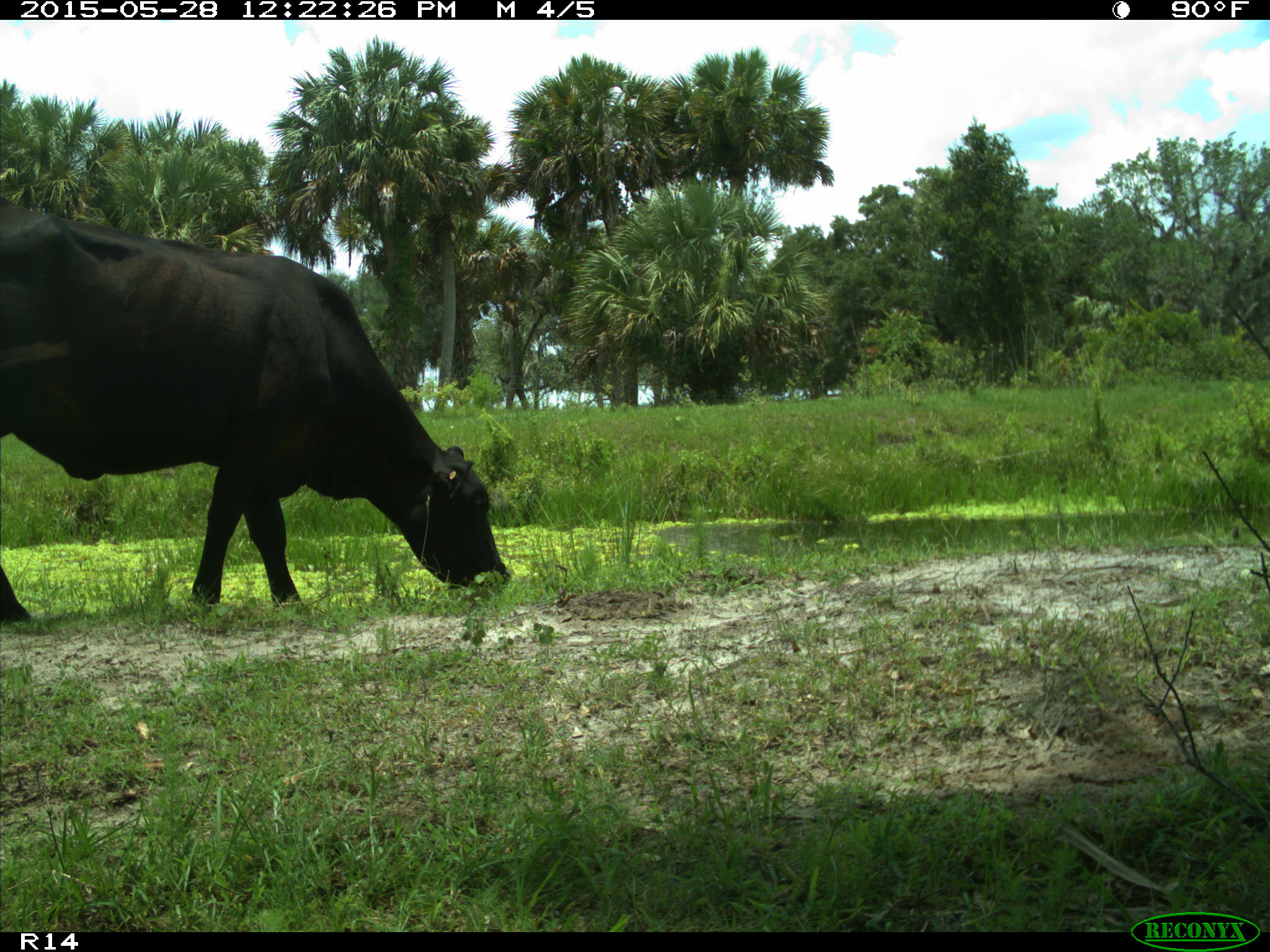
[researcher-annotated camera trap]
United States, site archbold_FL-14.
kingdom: Animalia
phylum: Chordata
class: Mammalia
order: Artiodactyla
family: Bovidae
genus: Bos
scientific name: Bos taurus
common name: domestic cow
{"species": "Bos taurus (domestic cow)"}